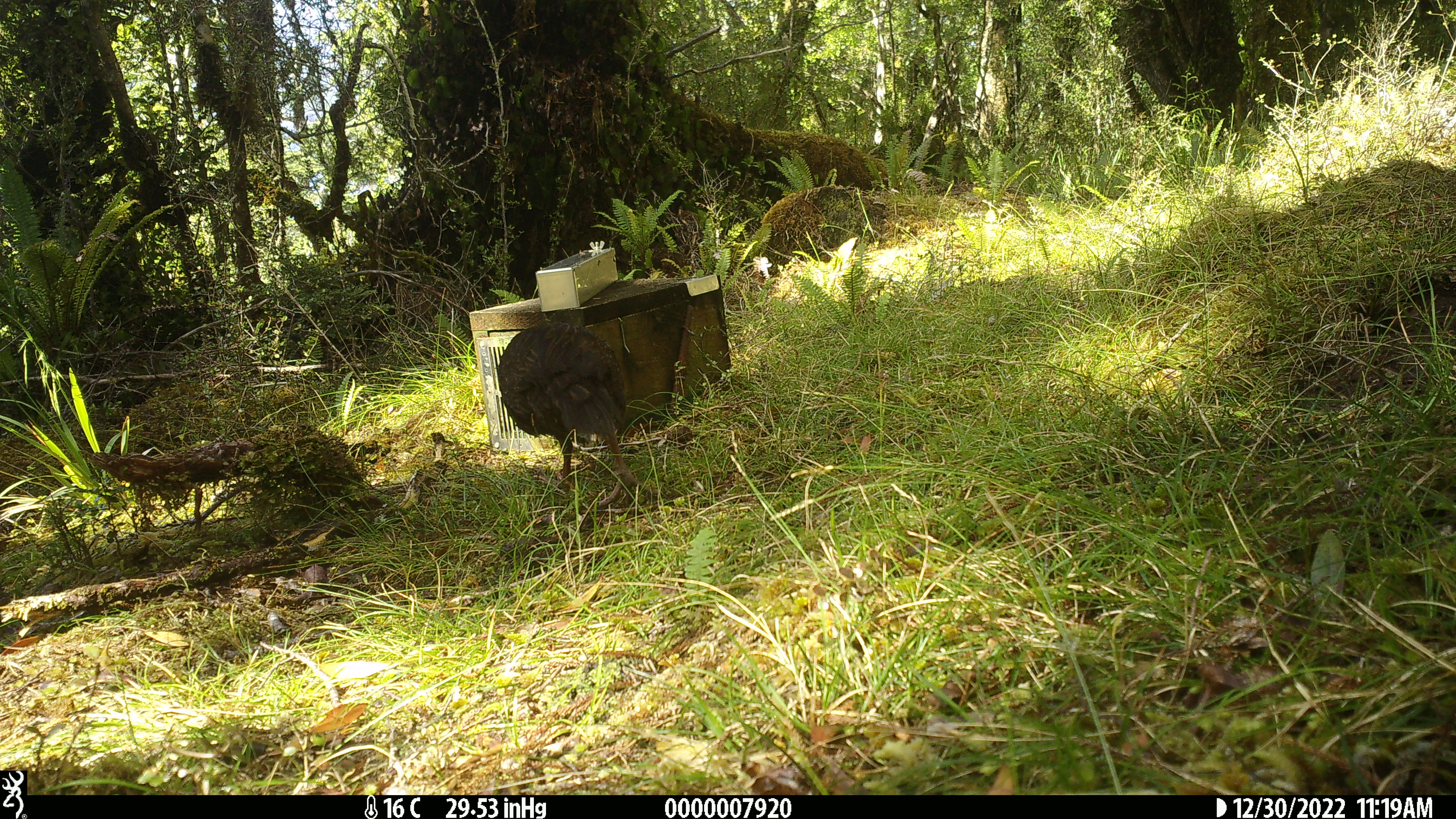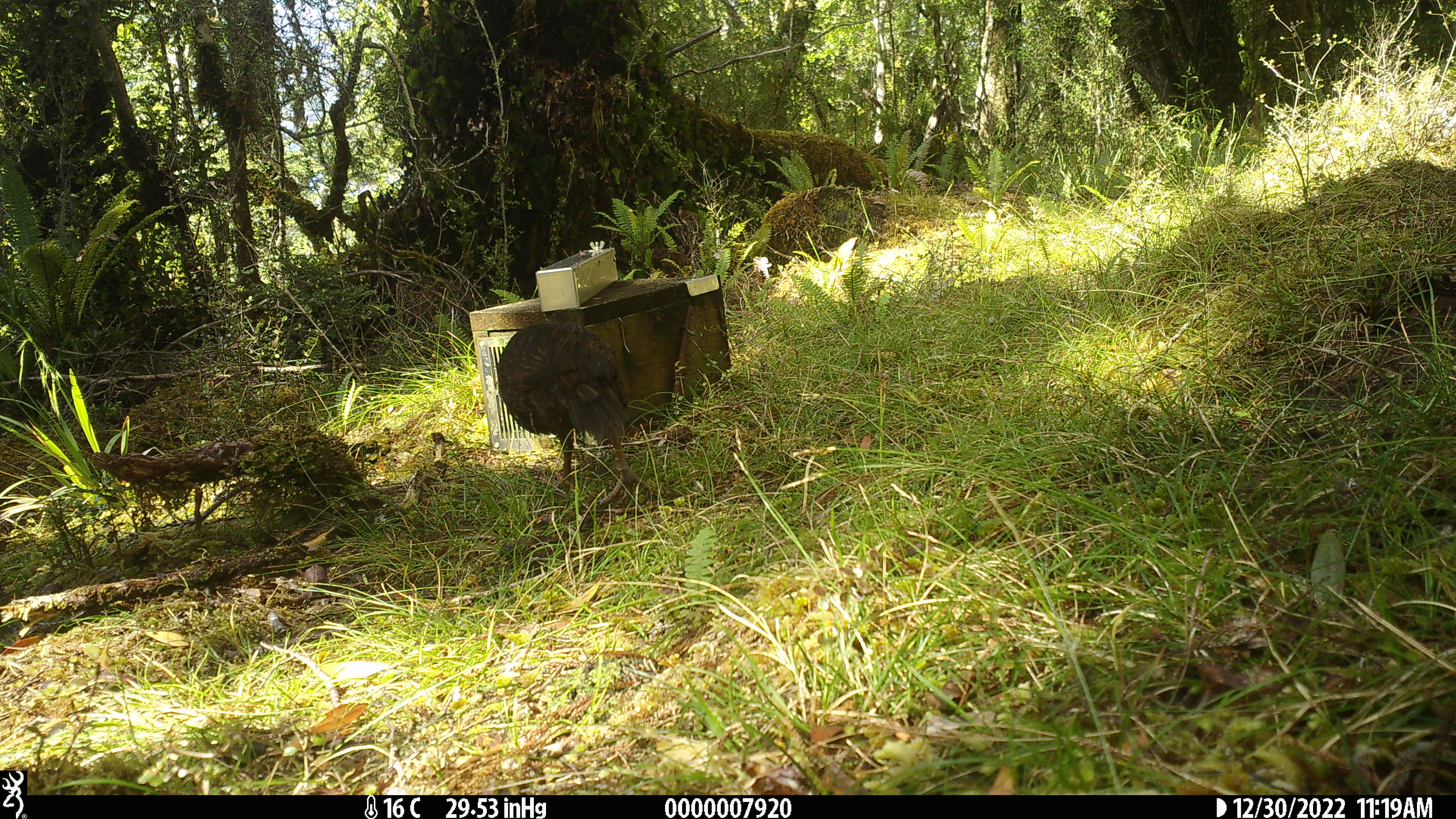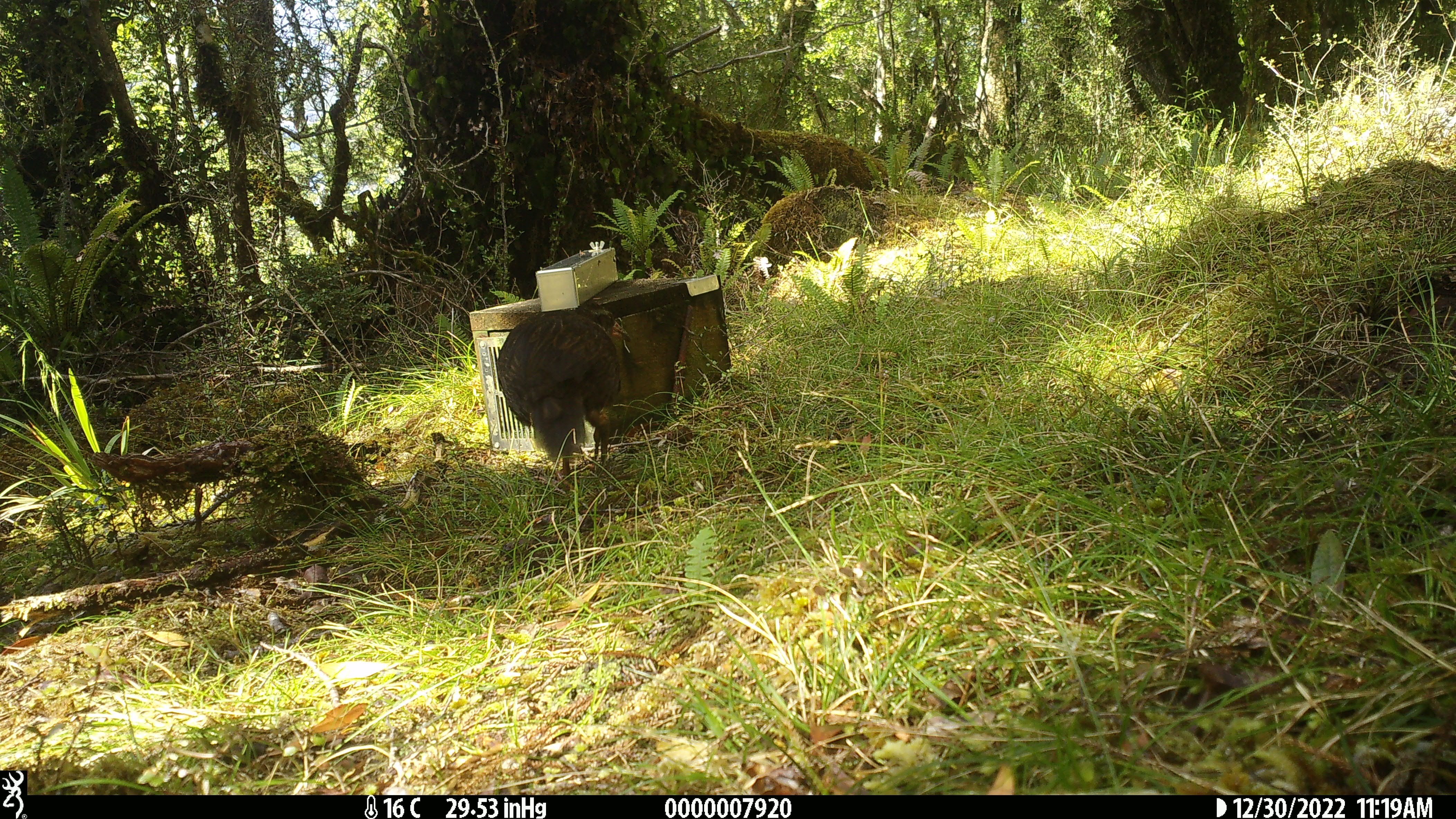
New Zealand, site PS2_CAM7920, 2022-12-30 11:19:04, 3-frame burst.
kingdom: Animalia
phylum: Chordata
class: Aves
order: Gruiformes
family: Rallidae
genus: Gallirallus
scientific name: Gallirallus australis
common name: weka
Weka (Gallirallus australis).